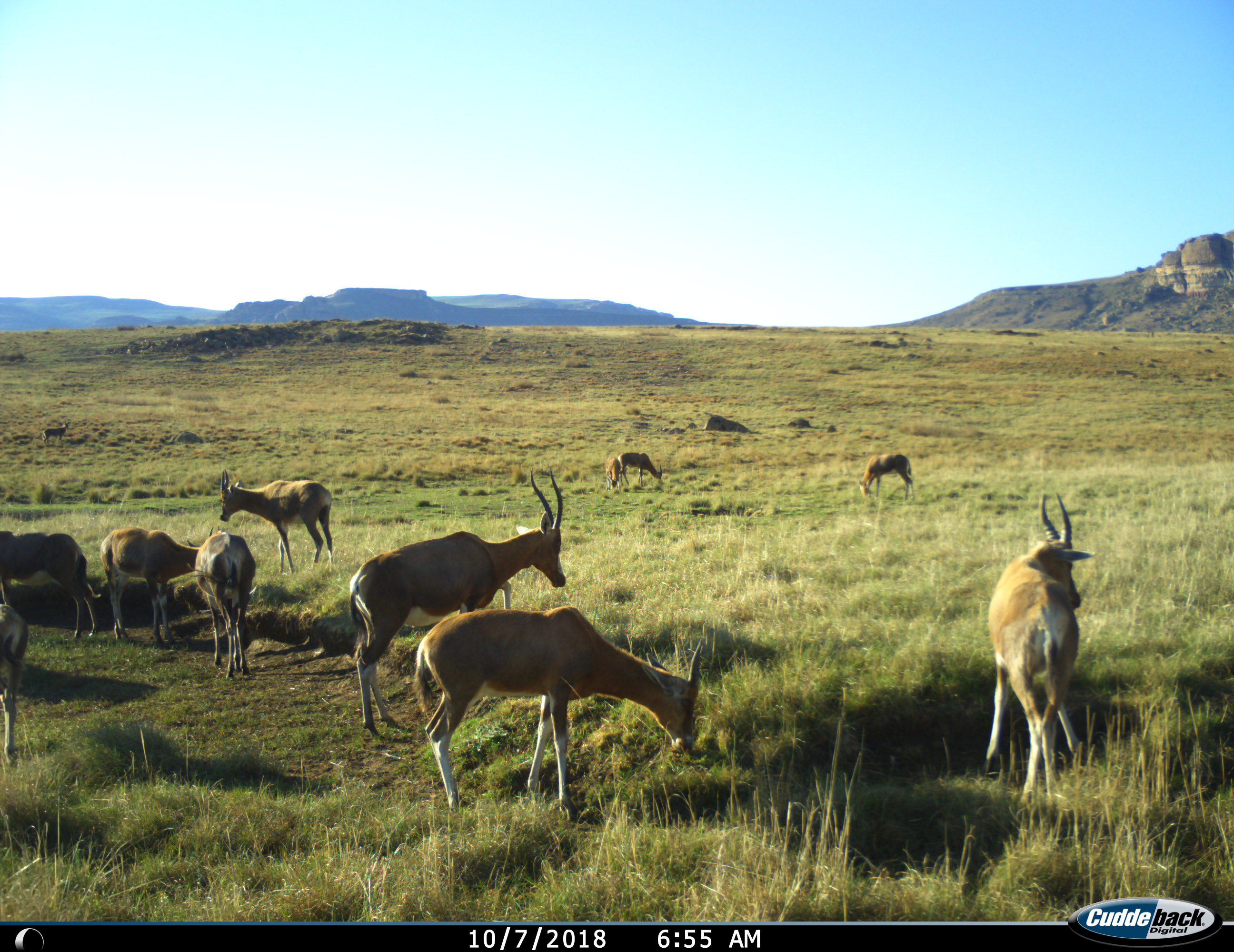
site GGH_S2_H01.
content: unidentified animal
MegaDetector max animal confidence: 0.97